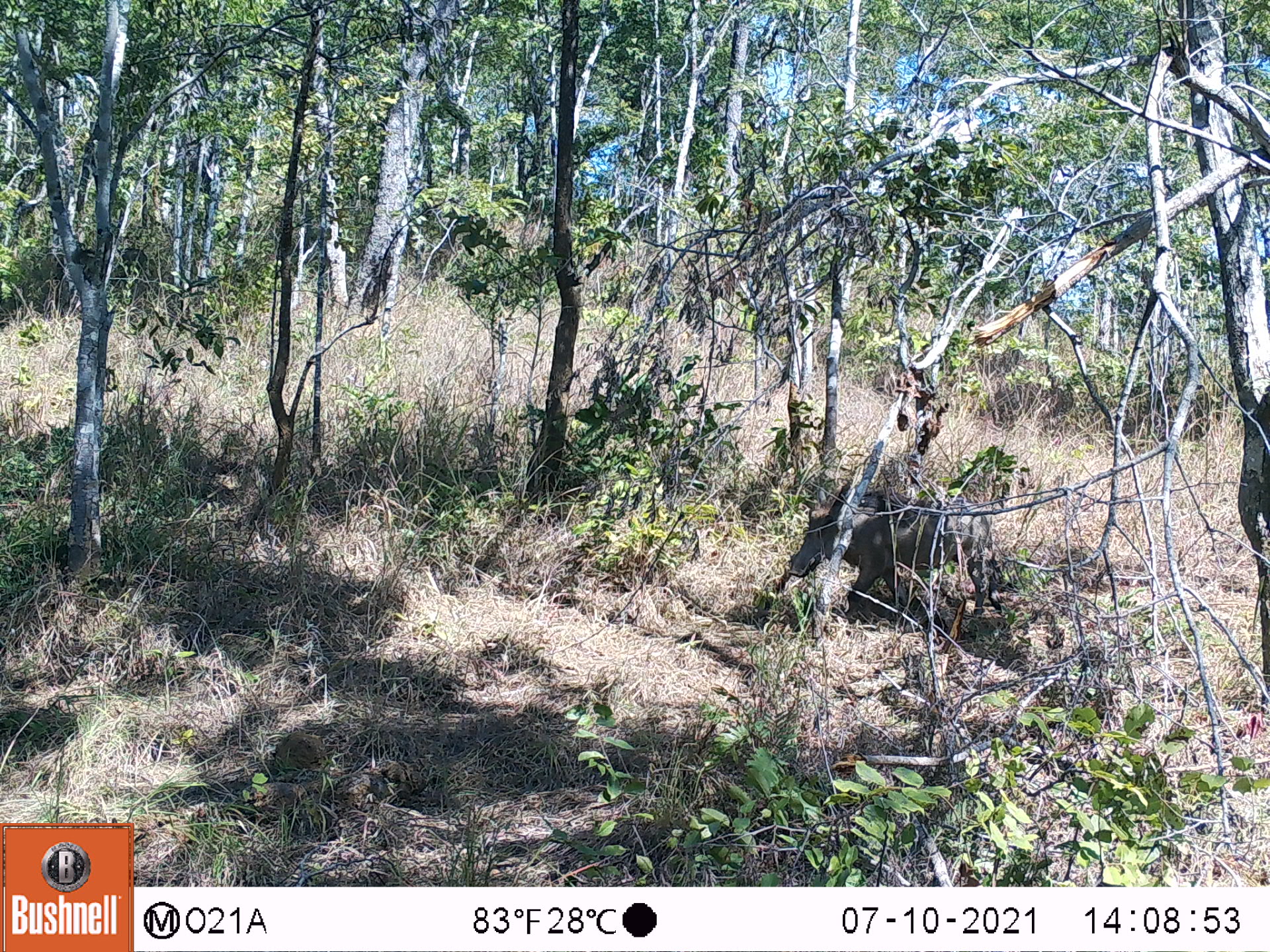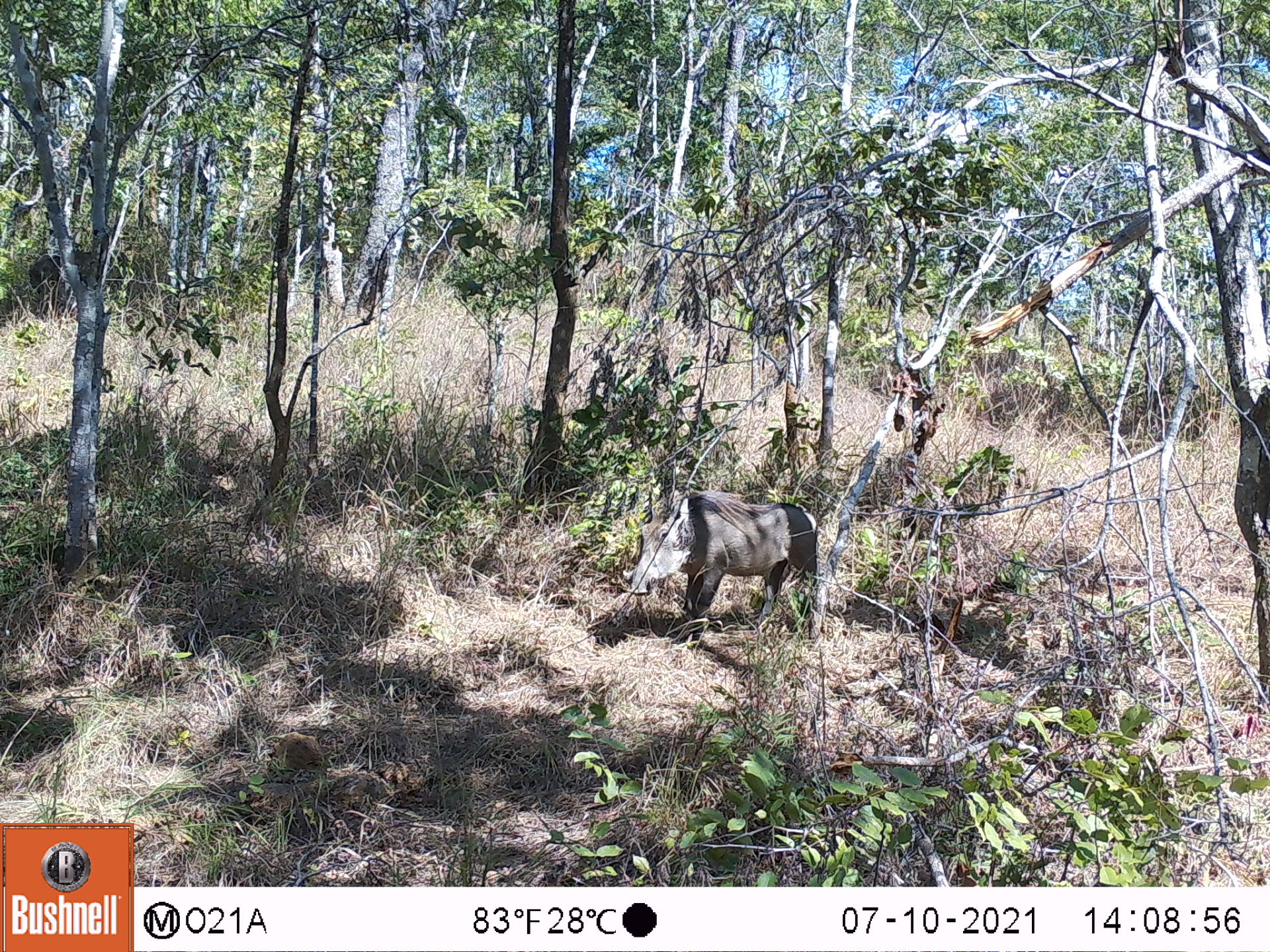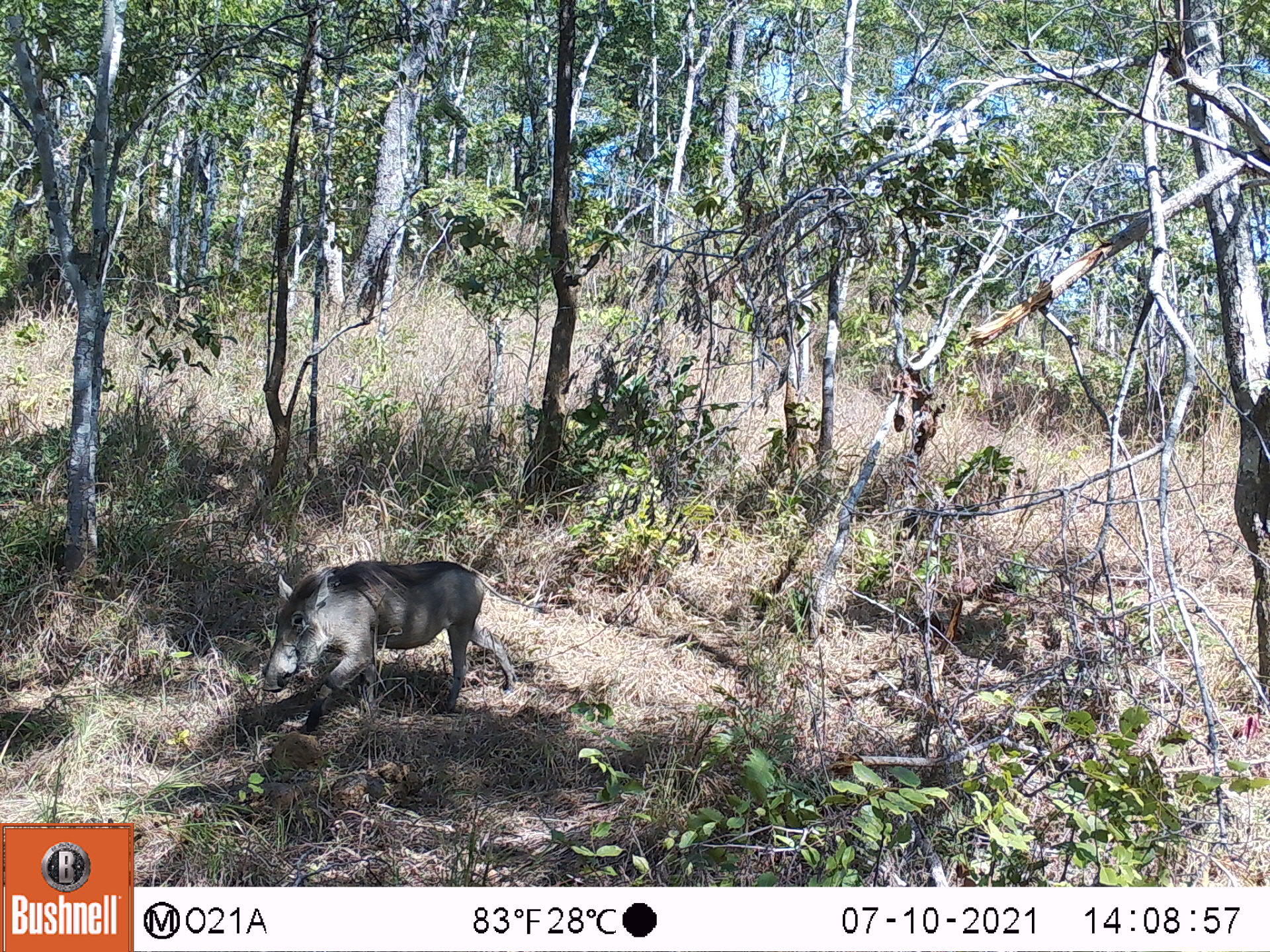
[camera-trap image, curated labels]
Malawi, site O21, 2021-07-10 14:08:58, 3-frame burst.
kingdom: Animalia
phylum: Chordata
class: Mammalia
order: Artiodactyla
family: Suidae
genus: Phacochoerus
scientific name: Phacochoerus africanus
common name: common warthog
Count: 1.